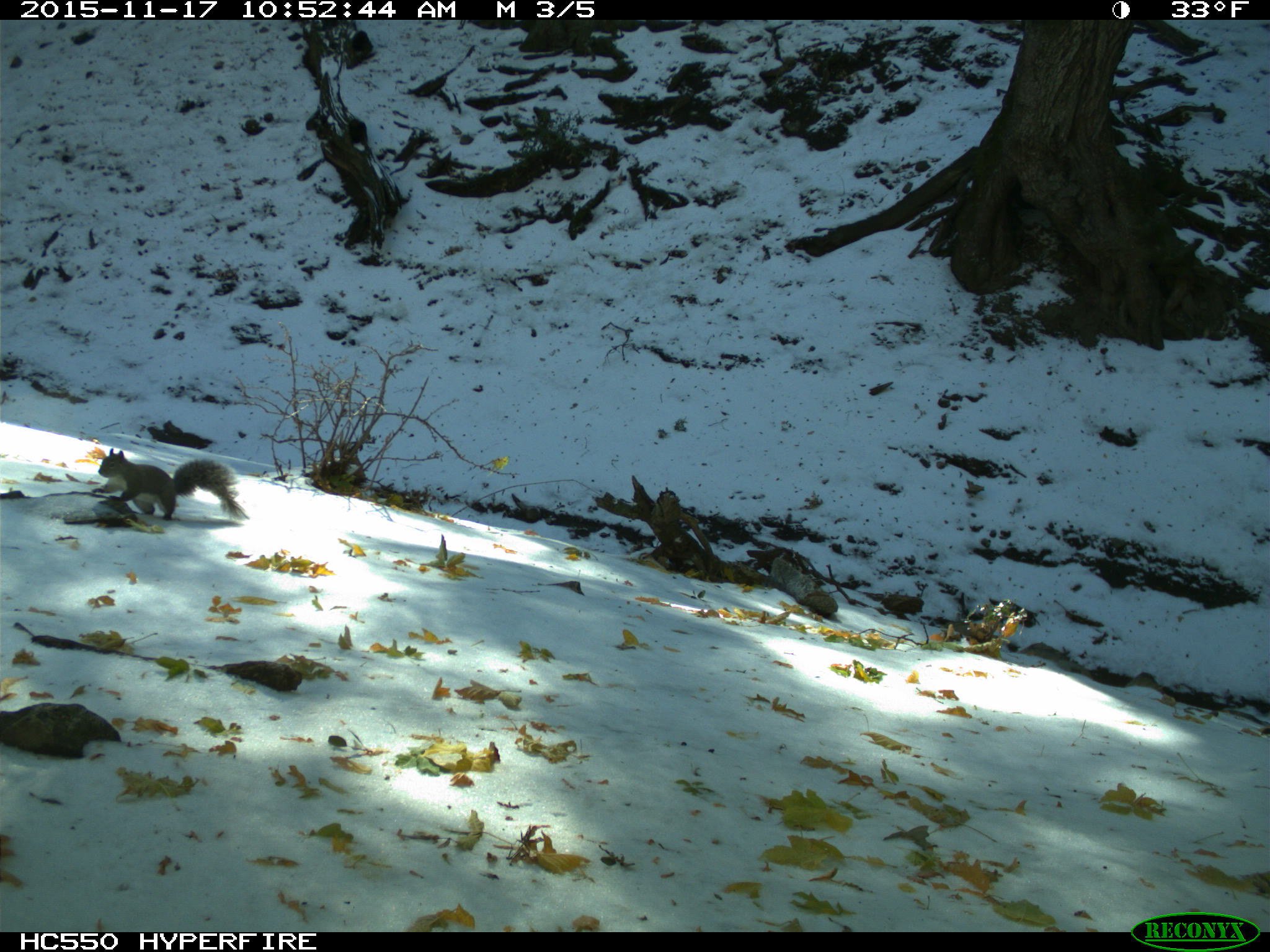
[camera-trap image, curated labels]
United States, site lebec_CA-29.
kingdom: Animalia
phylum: Chordata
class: Mammalia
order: Rodentia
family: Sciuridae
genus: Sciurus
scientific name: Sciurus carolinensis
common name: eastern gray squirrel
Sciurus carolinensis (eastern gray squirrel).